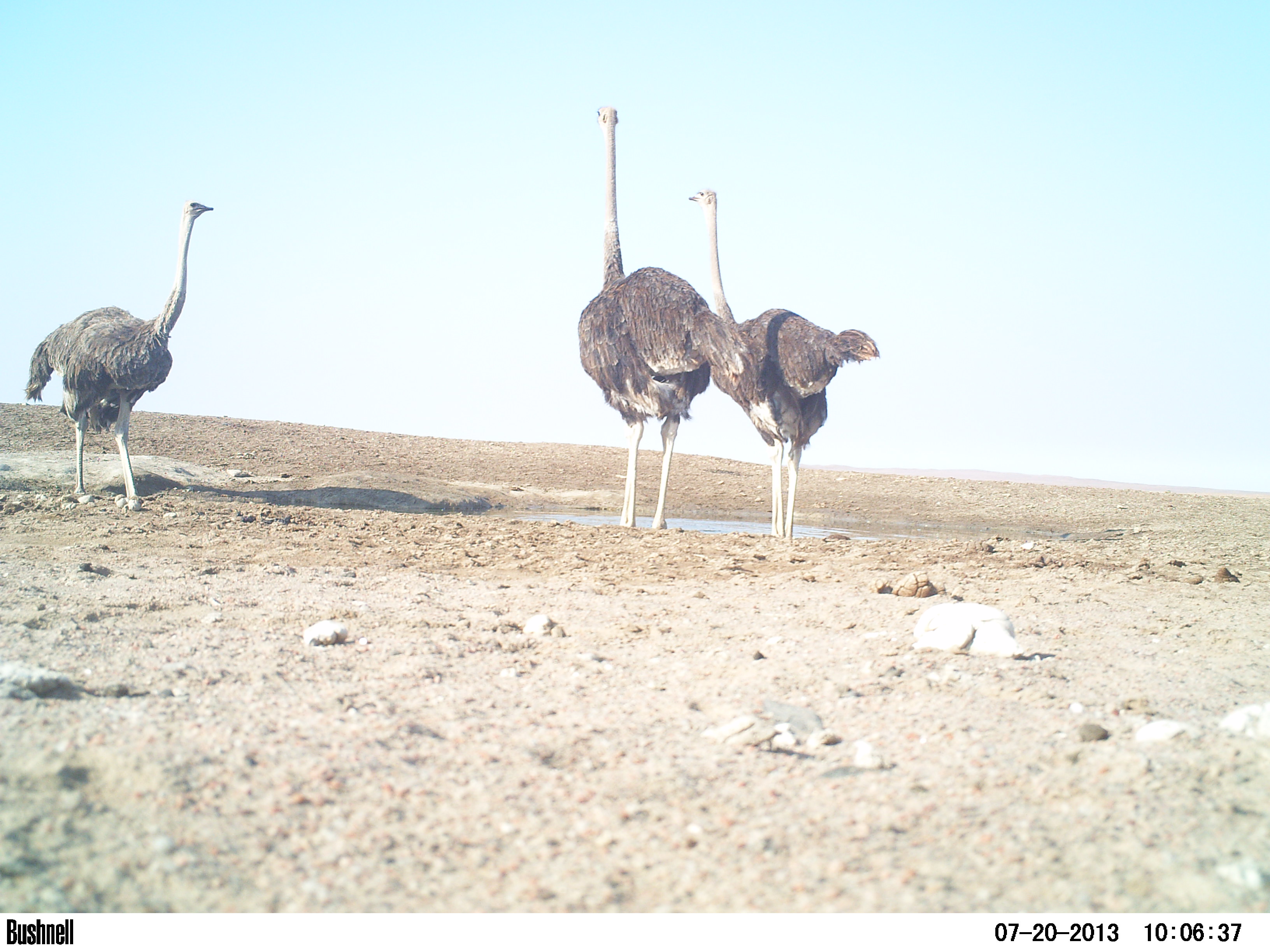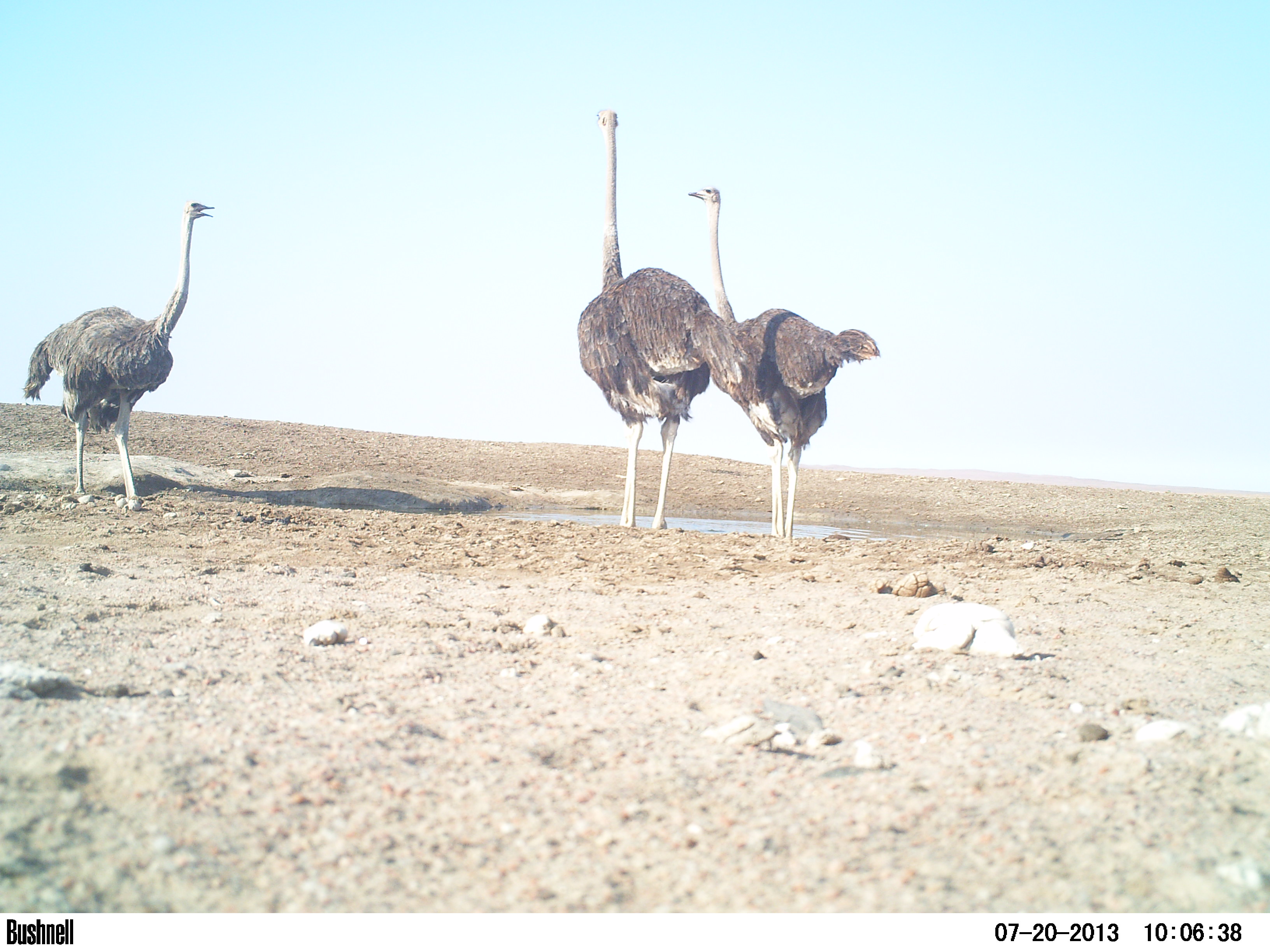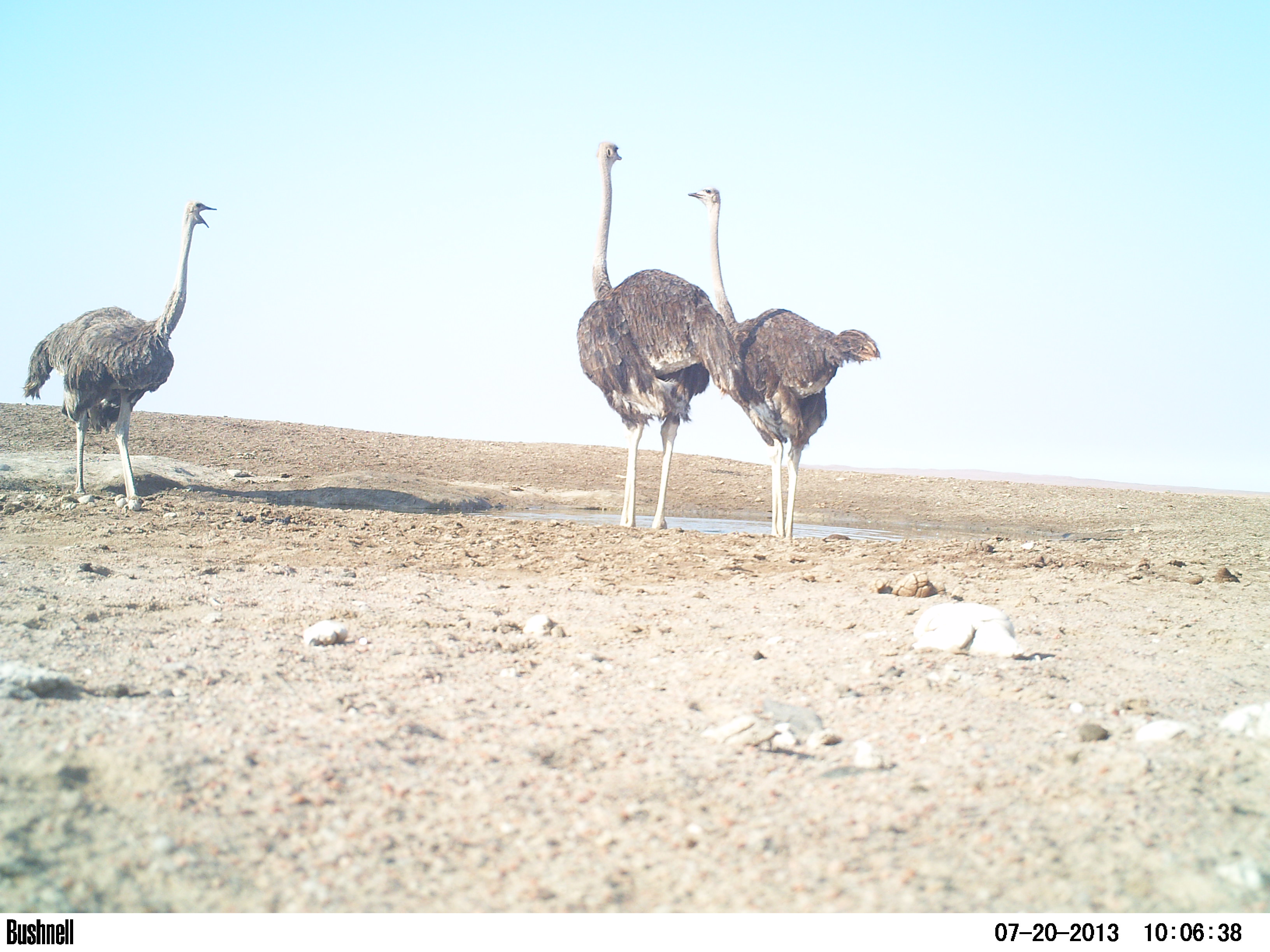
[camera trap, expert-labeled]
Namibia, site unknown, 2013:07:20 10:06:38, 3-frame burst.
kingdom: Animalia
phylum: Chordata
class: Aves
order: Struthioniformes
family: Struthionidae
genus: Struthio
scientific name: Struthio camelus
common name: common ostrich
Struthio camelus (common ostrich).